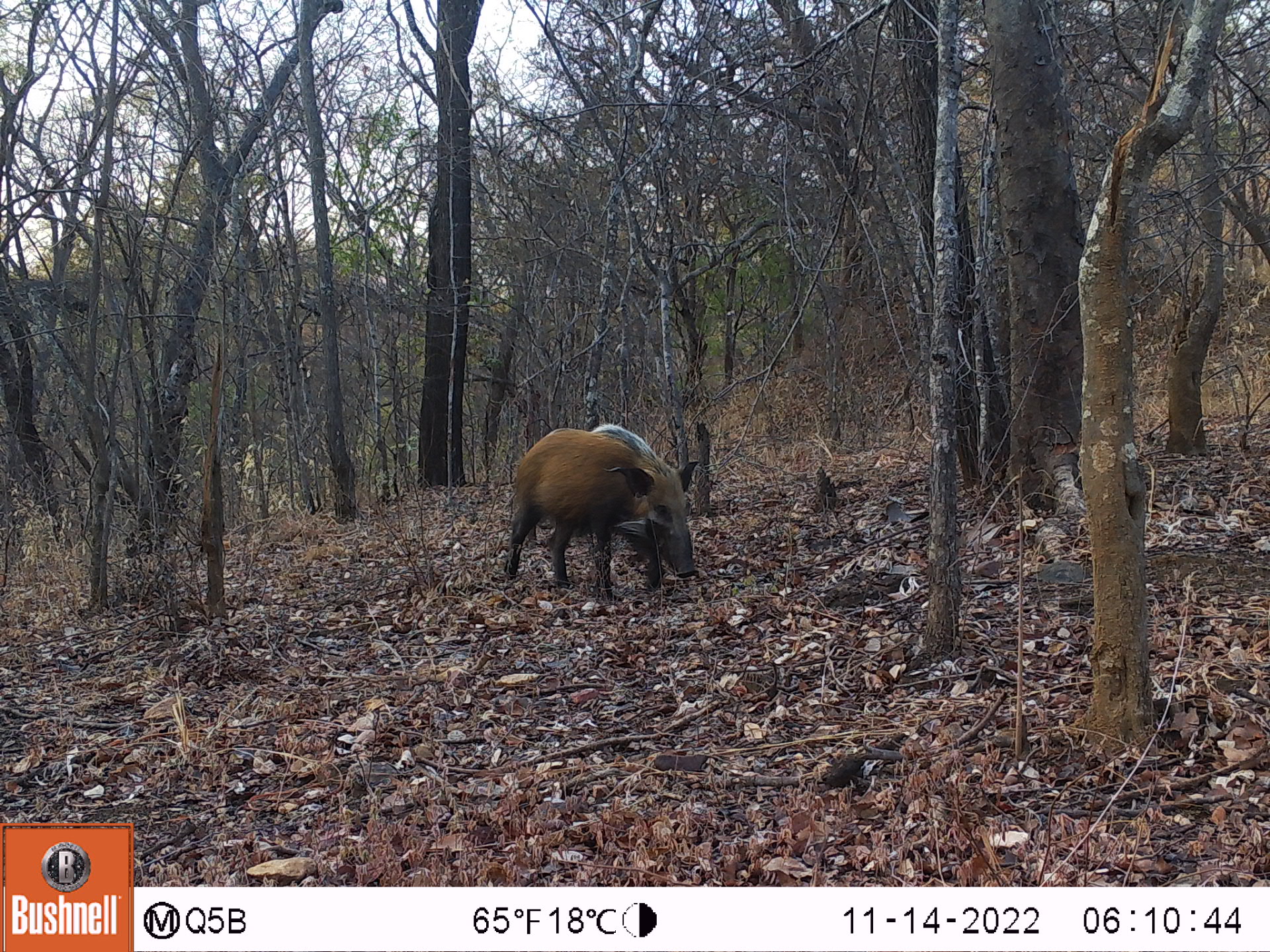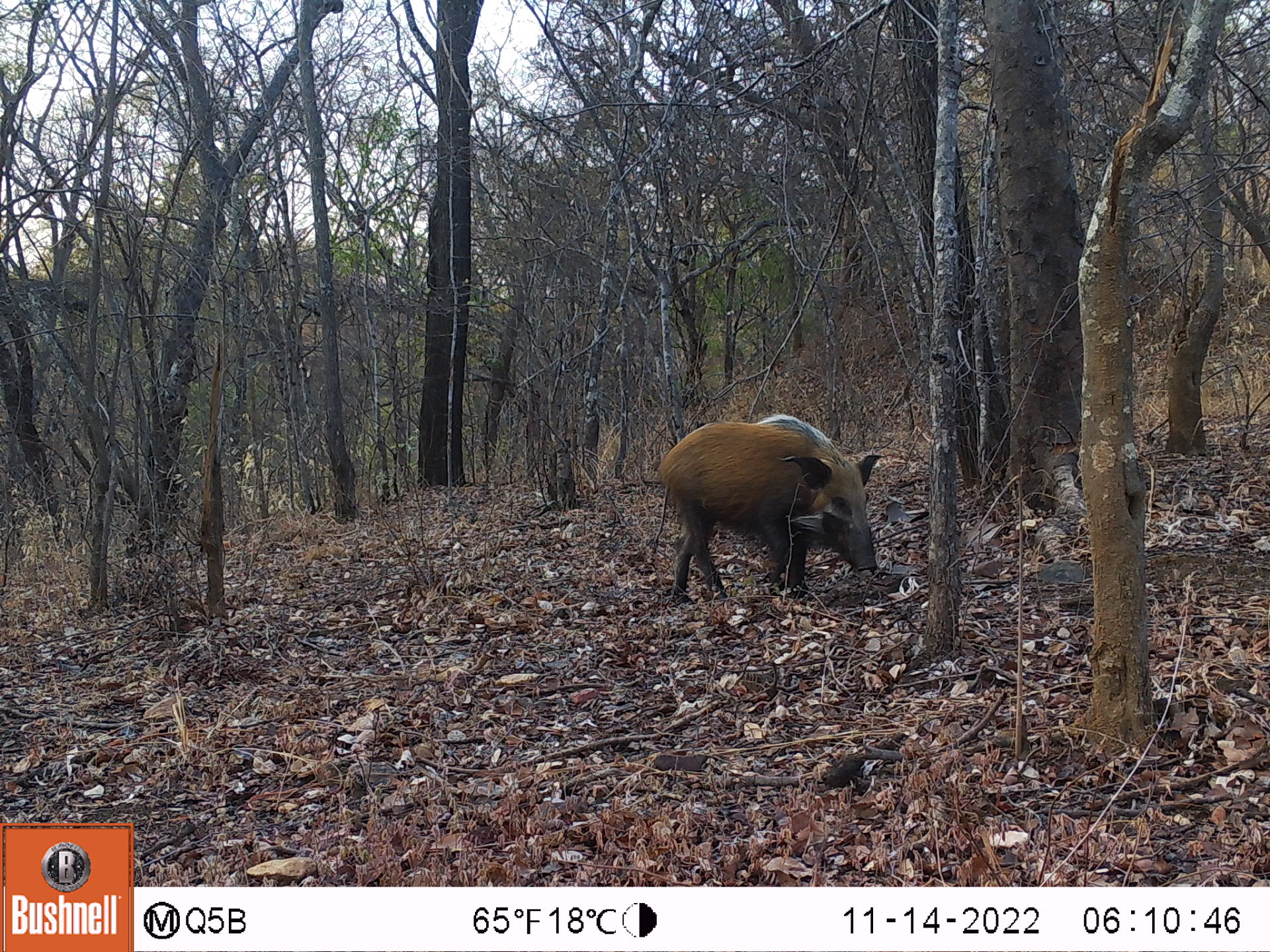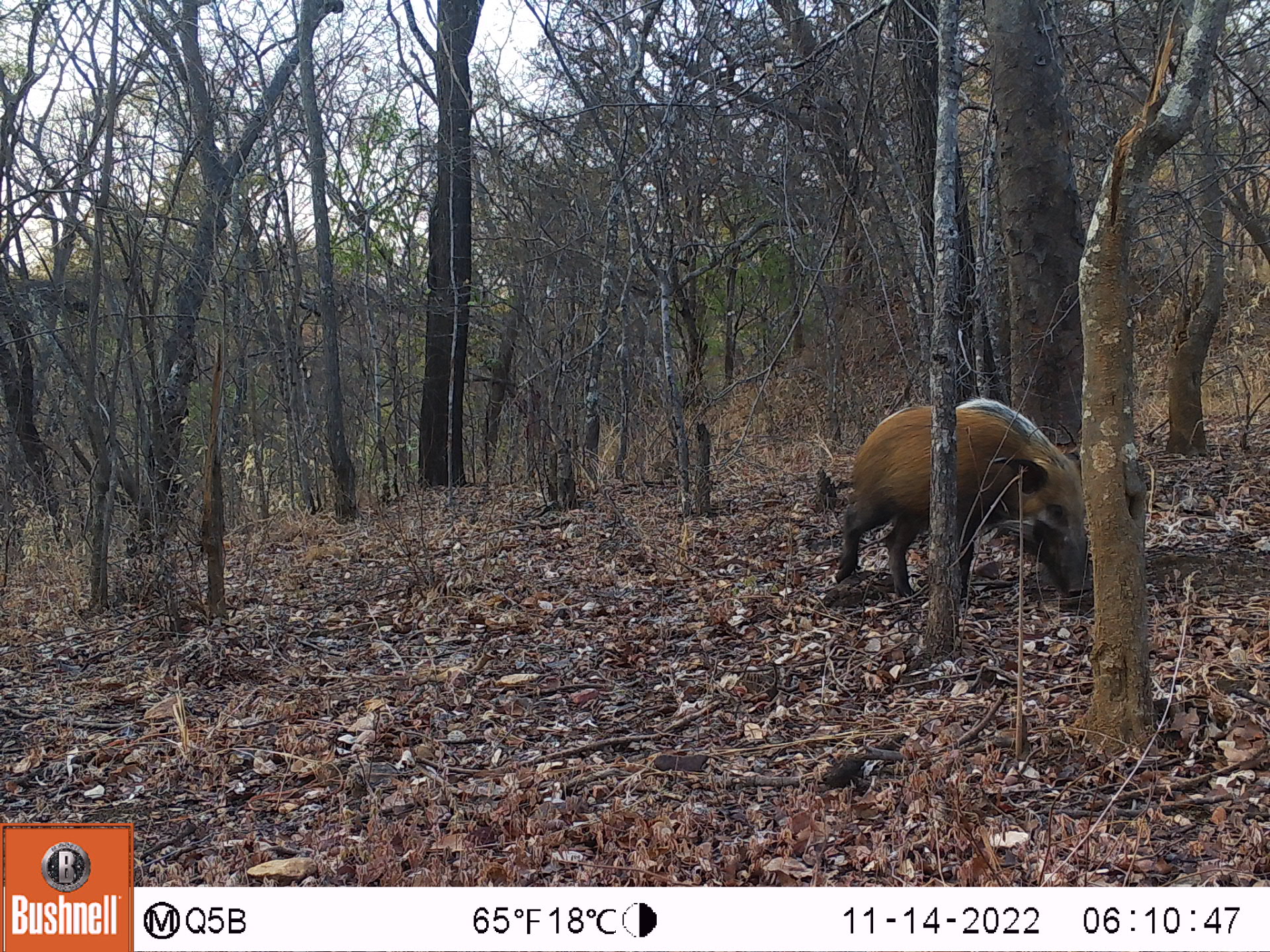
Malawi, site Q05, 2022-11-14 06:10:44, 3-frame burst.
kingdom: Animalia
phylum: Chordata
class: Mammalia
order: Artiodactyla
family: Suidae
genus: Potamochoerus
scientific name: Potamochoerus larvatus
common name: bushpig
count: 1